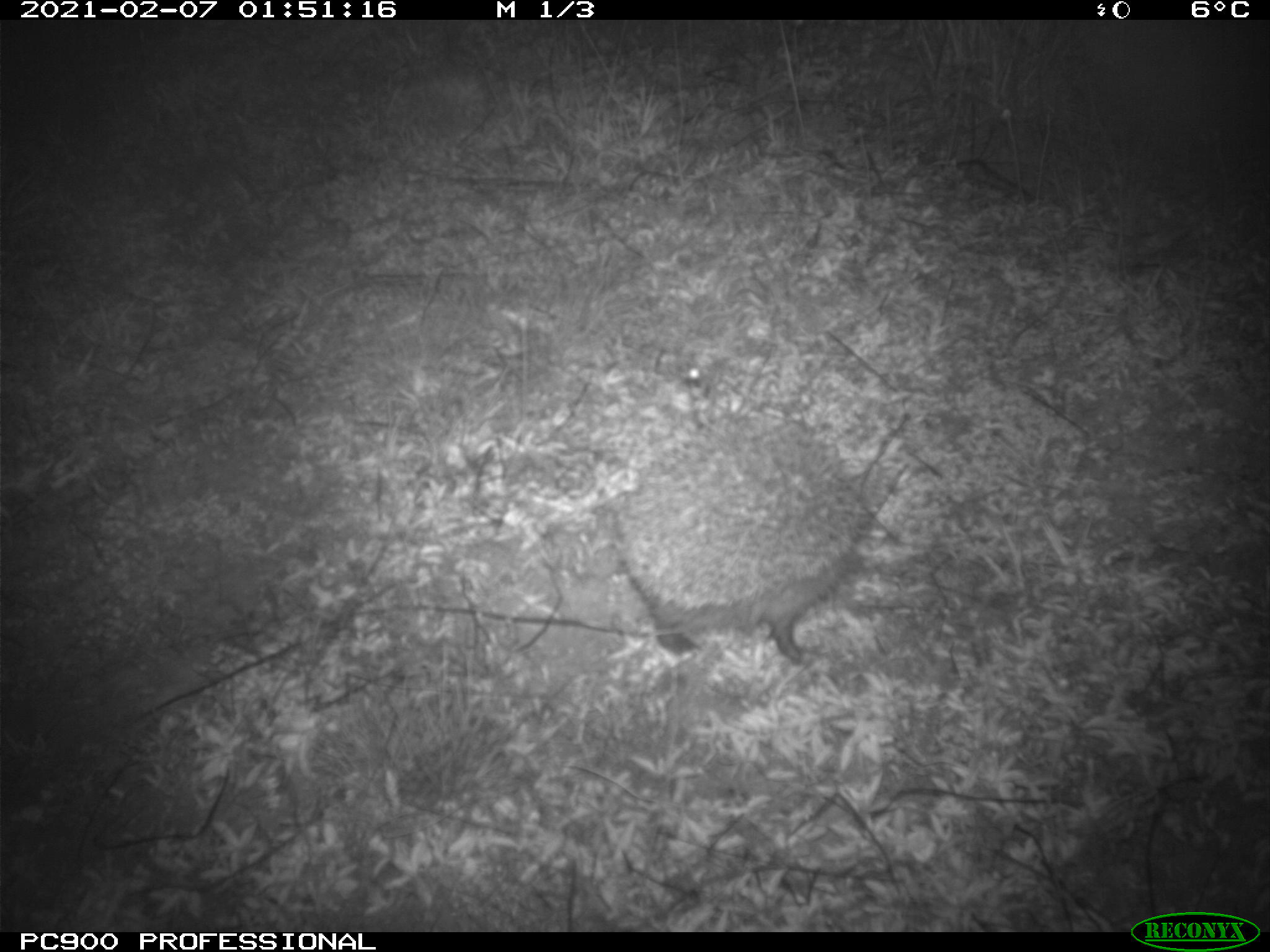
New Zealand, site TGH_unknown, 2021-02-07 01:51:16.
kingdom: Animalia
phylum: Chordata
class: Mammalia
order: Eulipotyphla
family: Erinaceidae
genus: Erinaceus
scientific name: Erinaceus europaeus europaeus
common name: european hedgehog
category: hedgehog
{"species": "hedgehog (european hedgehog) (Erinaceus europaeus europaeus)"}